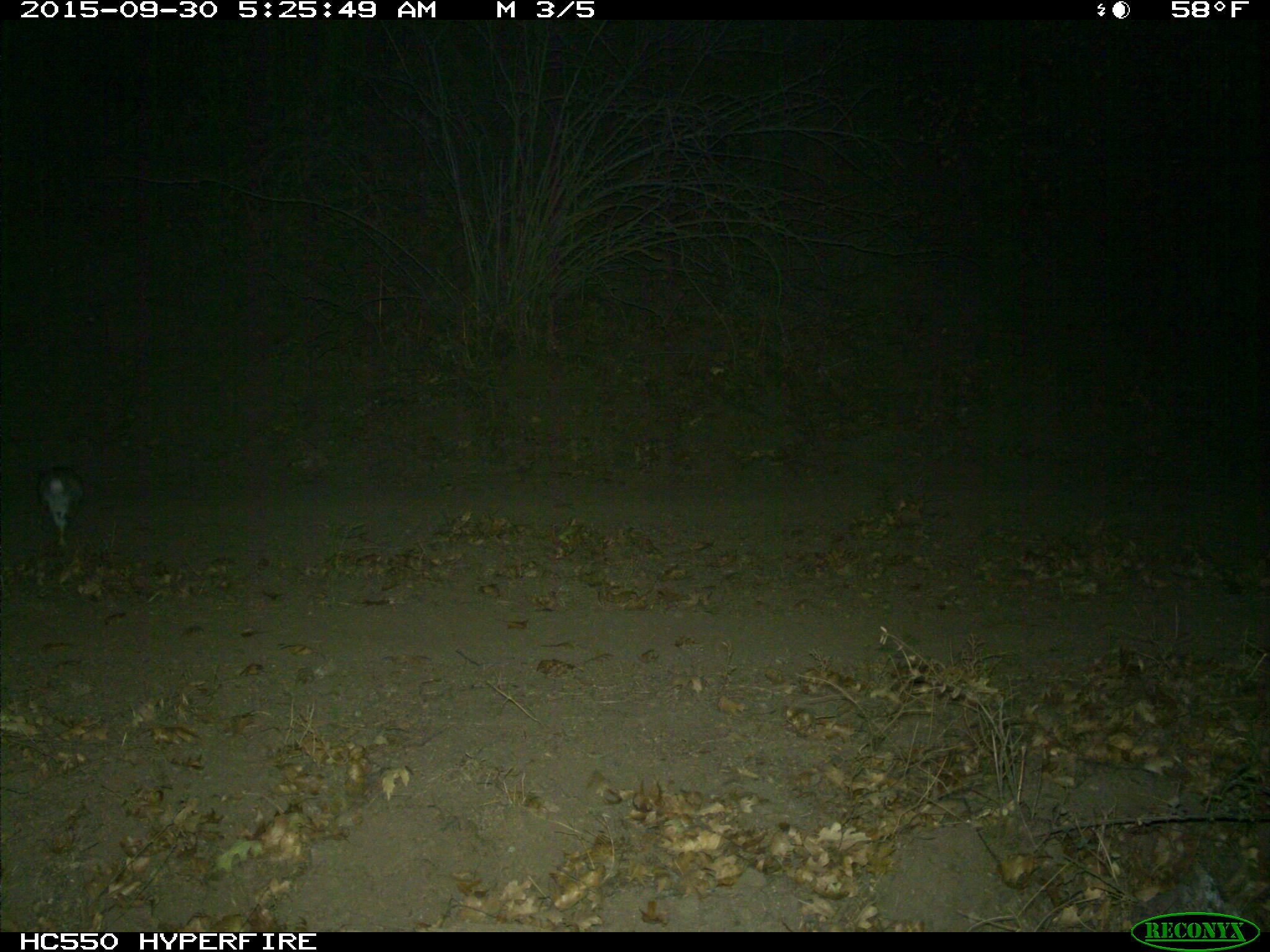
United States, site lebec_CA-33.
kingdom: Animalia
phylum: Chordata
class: Mammalia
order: Lagomorpha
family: Leporidae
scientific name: Leporidae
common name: rabbits and hares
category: unidentified rabbit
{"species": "unidentified rabbit (rabbits and hares) (Leporidae)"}